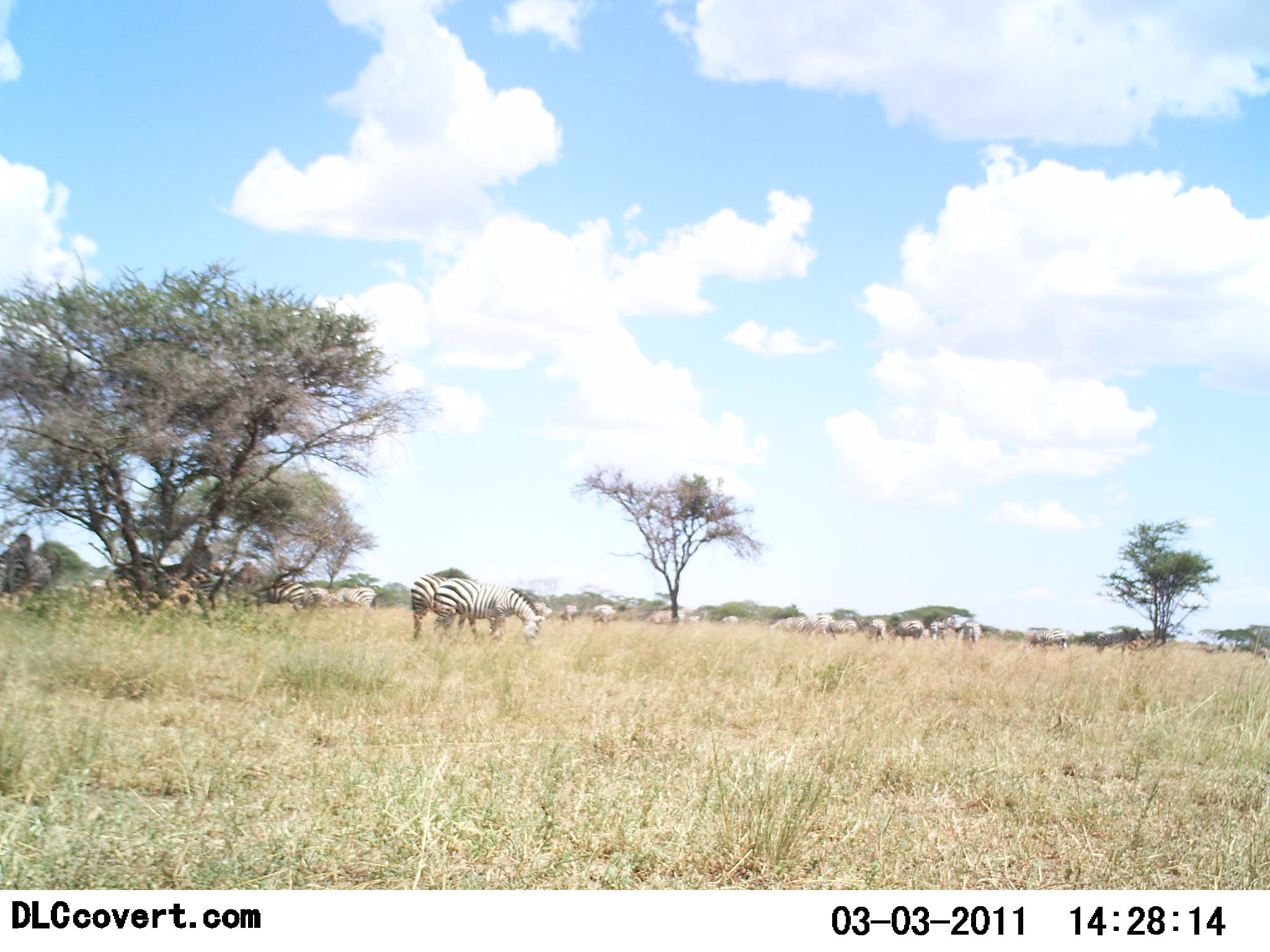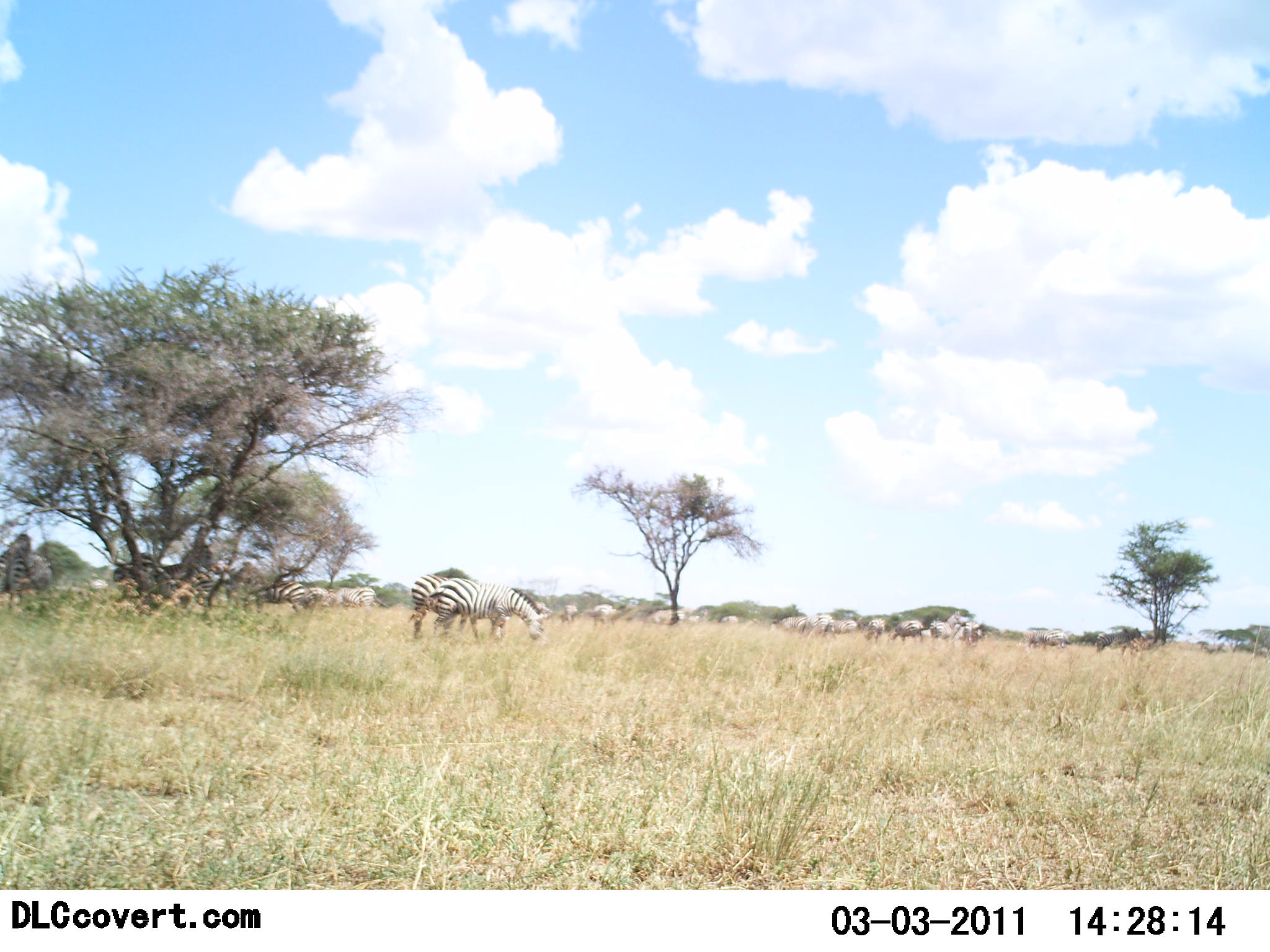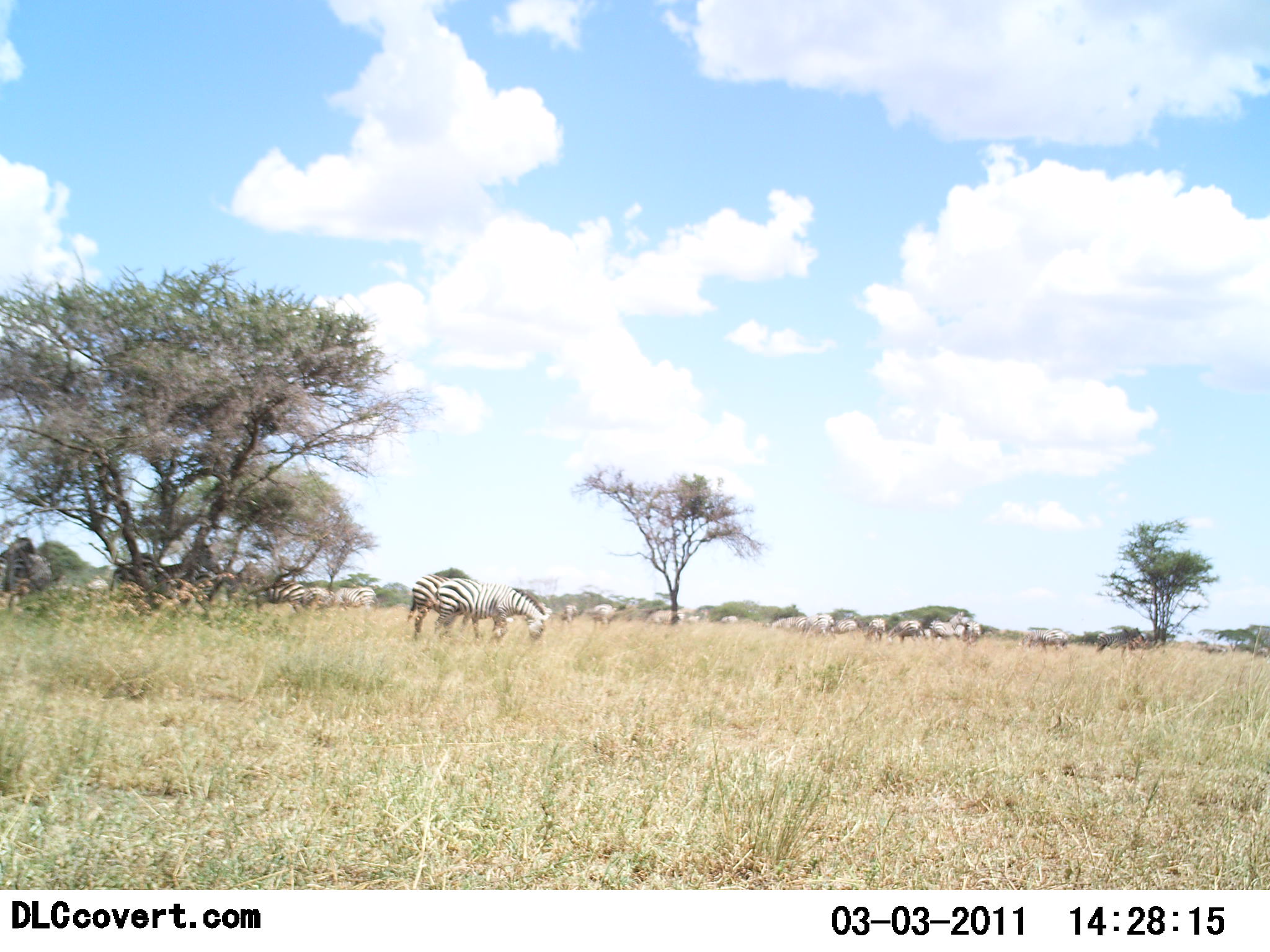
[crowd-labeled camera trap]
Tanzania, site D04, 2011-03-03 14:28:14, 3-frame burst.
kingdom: Animalia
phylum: Chordata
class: Mammalia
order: Perissodactyla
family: Equidae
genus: Equus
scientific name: Equus quagga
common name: plains zebra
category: zebra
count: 11-50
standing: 67%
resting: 0%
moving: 17%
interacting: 0%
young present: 8%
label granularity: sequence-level